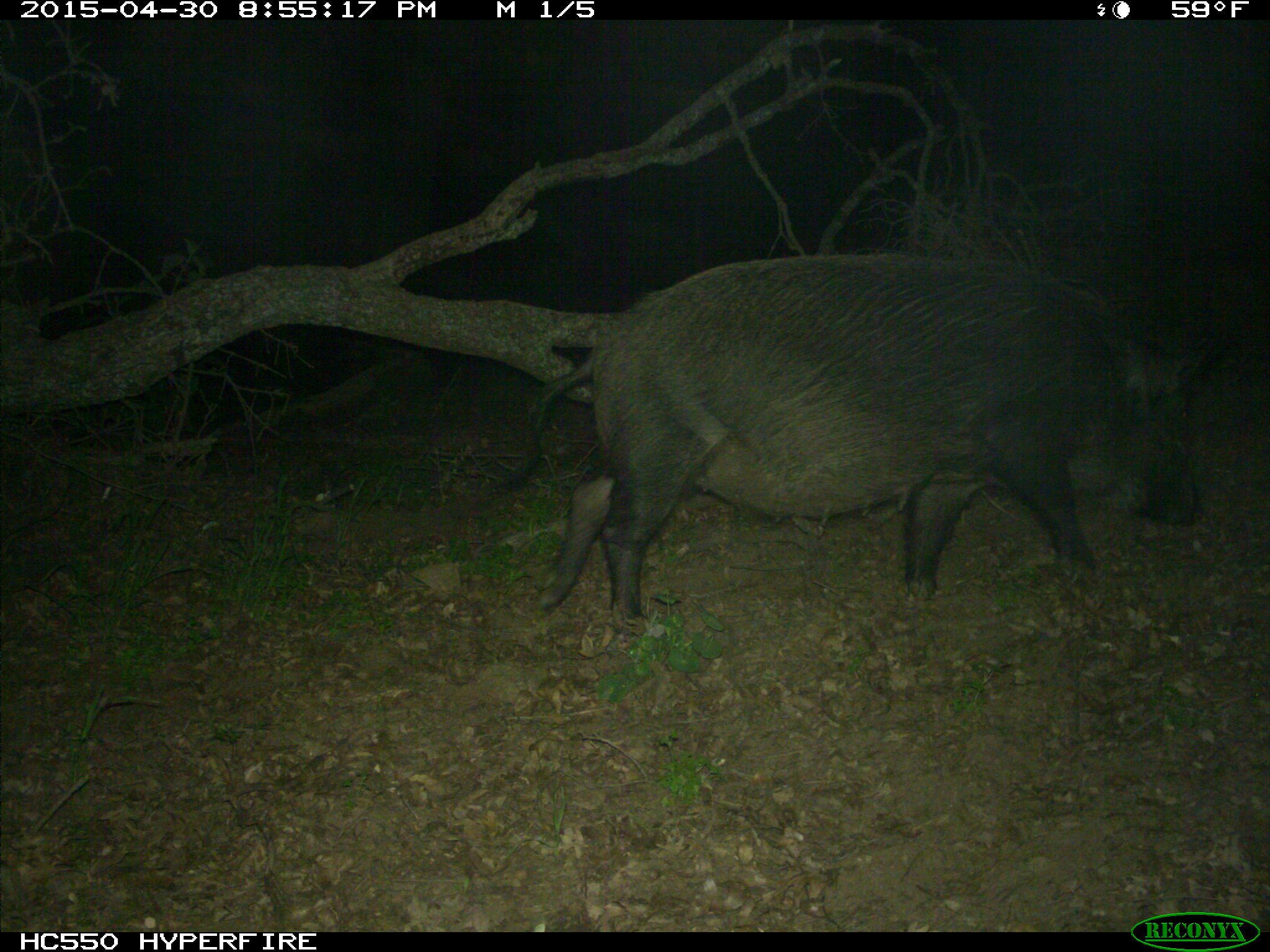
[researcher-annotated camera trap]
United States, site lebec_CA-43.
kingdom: Animalia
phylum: Chordata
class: Mammalia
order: Artiodactyla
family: Suidae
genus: Sus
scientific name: Sus scrofa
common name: wild boar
Sus scrofa (wild boar).